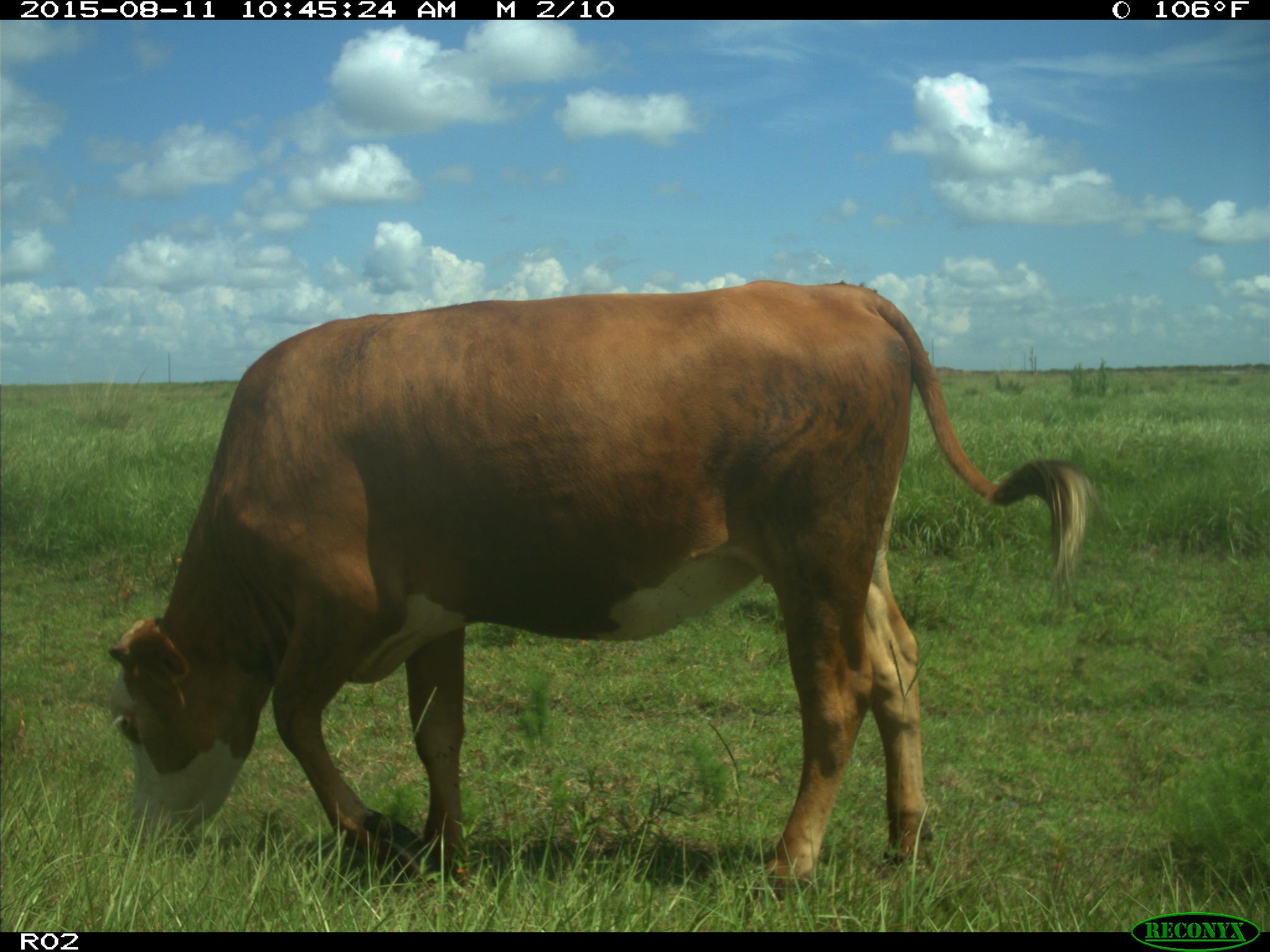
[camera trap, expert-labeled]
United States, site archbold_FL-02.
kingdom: Animalia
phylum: Chordata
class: Mammalia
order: Artiodactyla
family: Bovidae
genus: Bos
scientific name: Bos taurus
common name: domestic cow